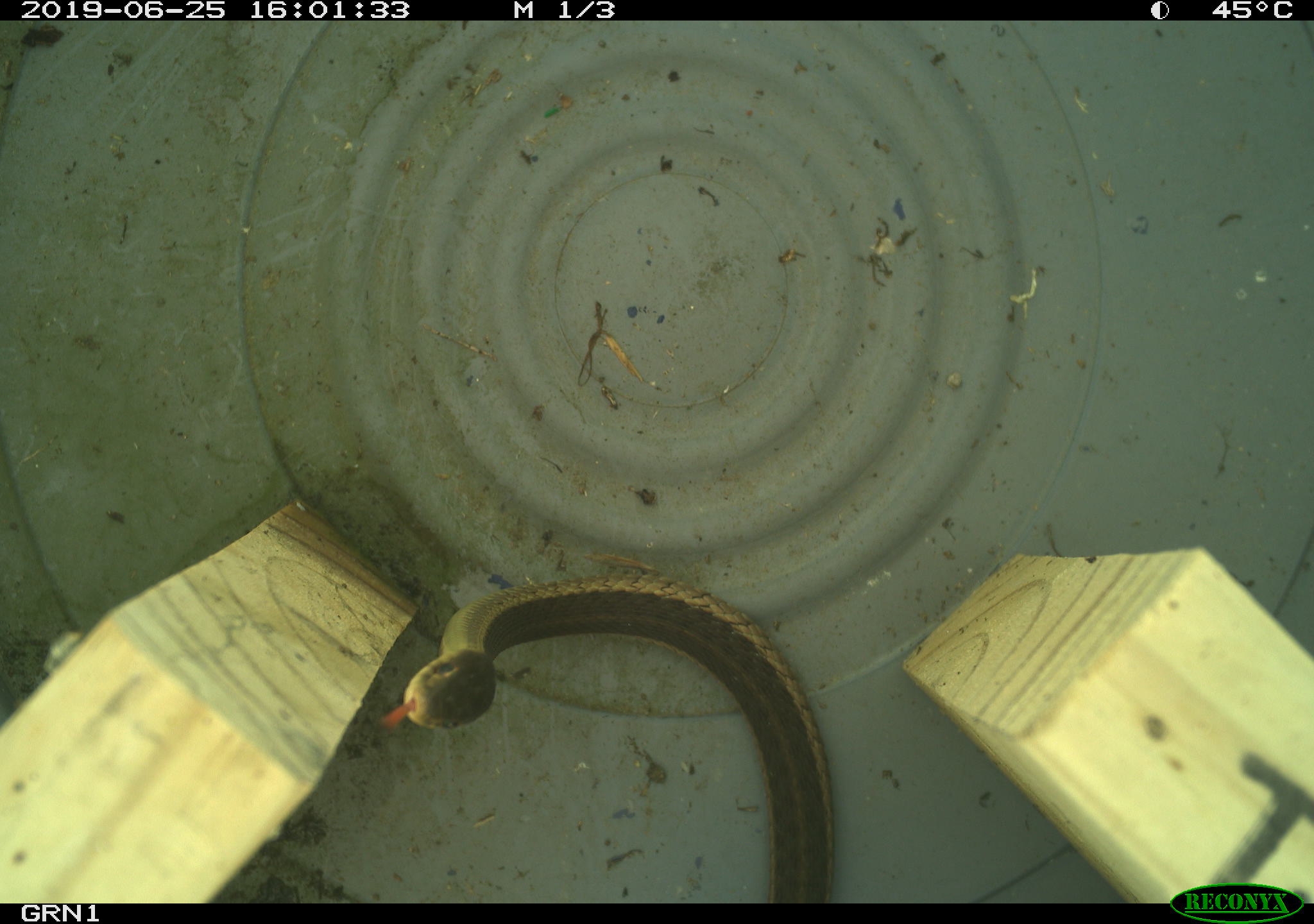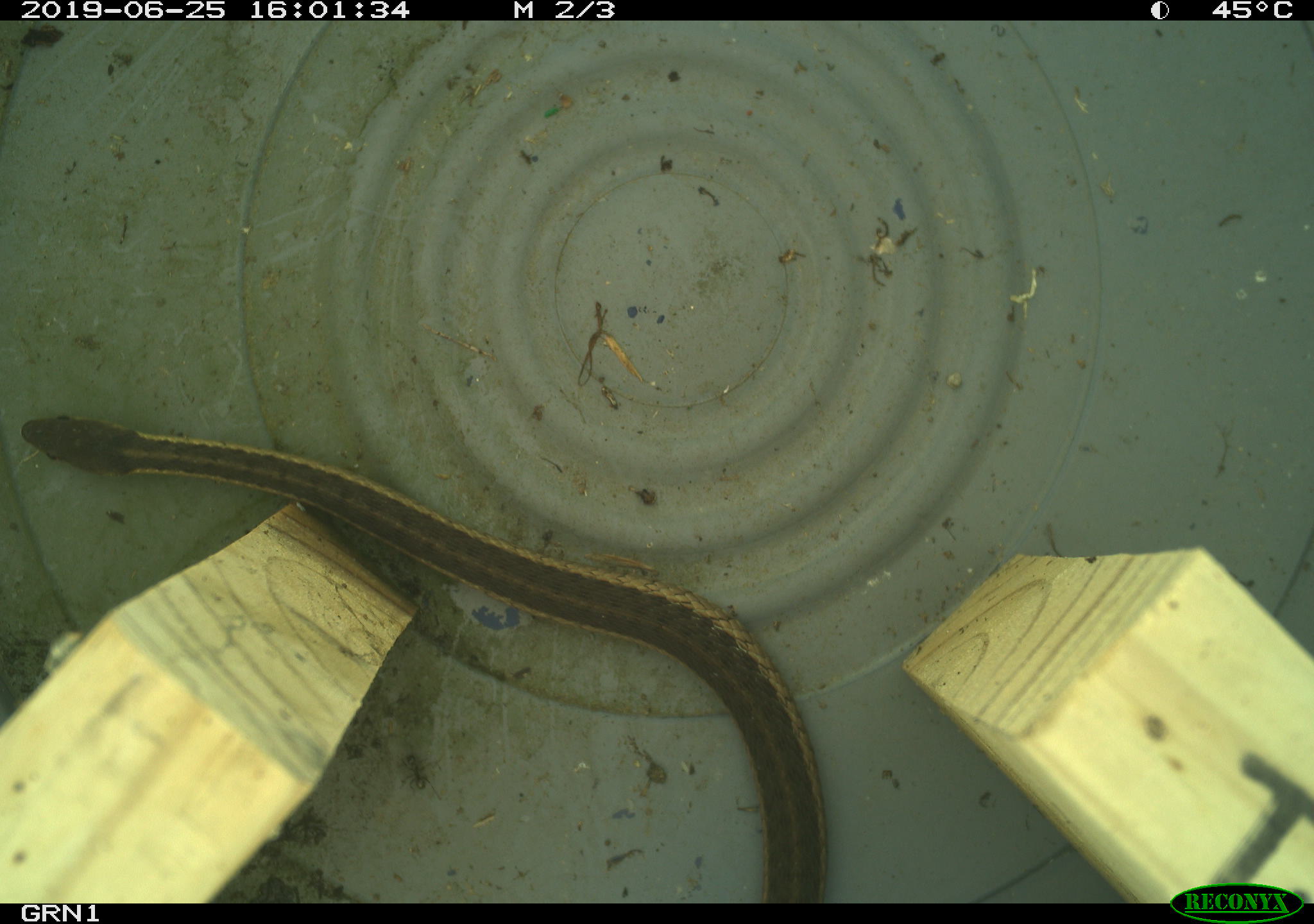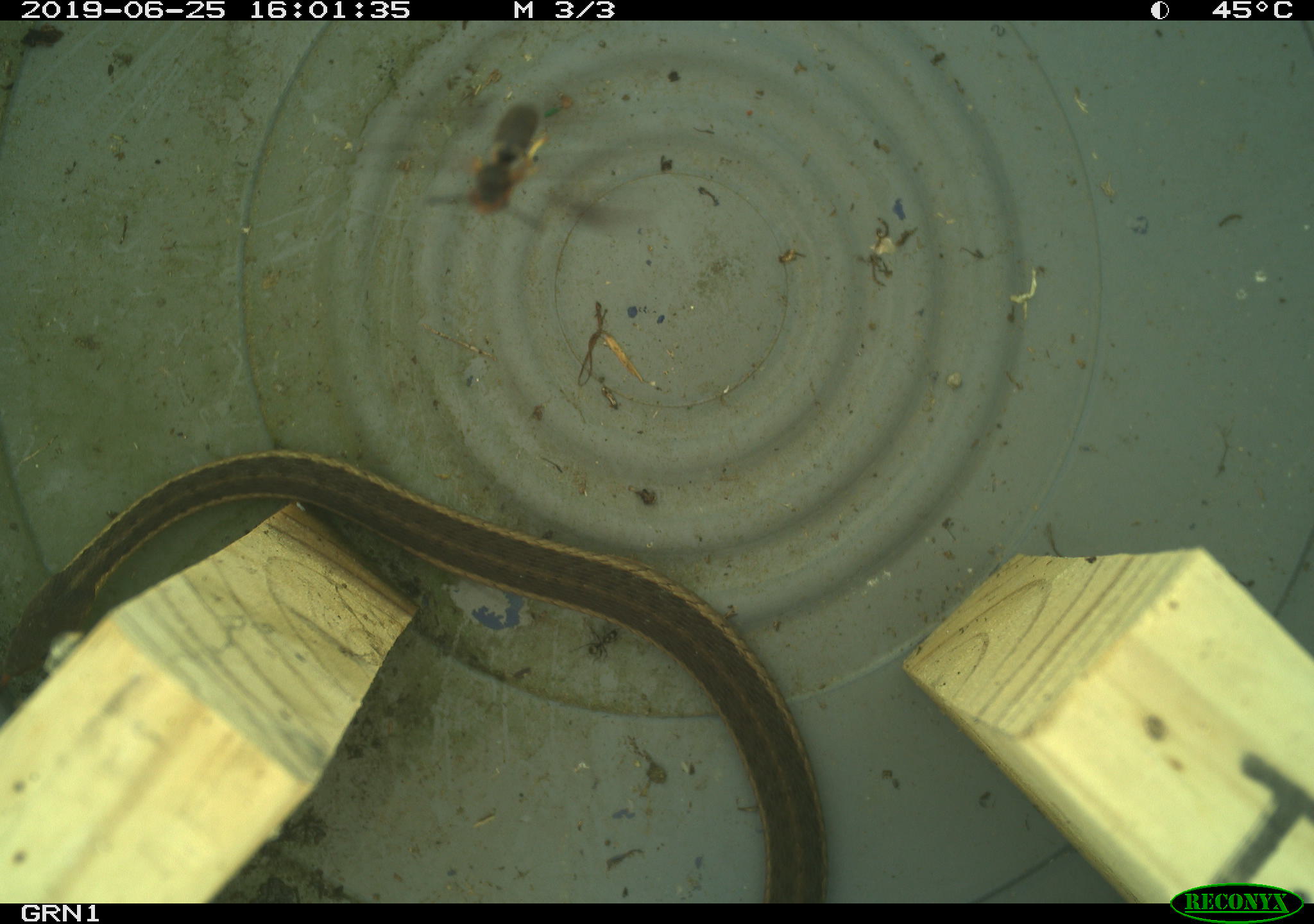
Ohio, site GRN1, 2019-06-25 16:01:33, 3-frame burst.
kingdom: Animalia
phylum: Chordata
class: Reptilia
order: Squamata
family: Colubridae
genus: Thamnophis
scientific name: Thamnophis sirtalis sirtalis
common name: eastern gartersnake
Eastern gartersnake (Thamnophis sirtalis sirtalis).